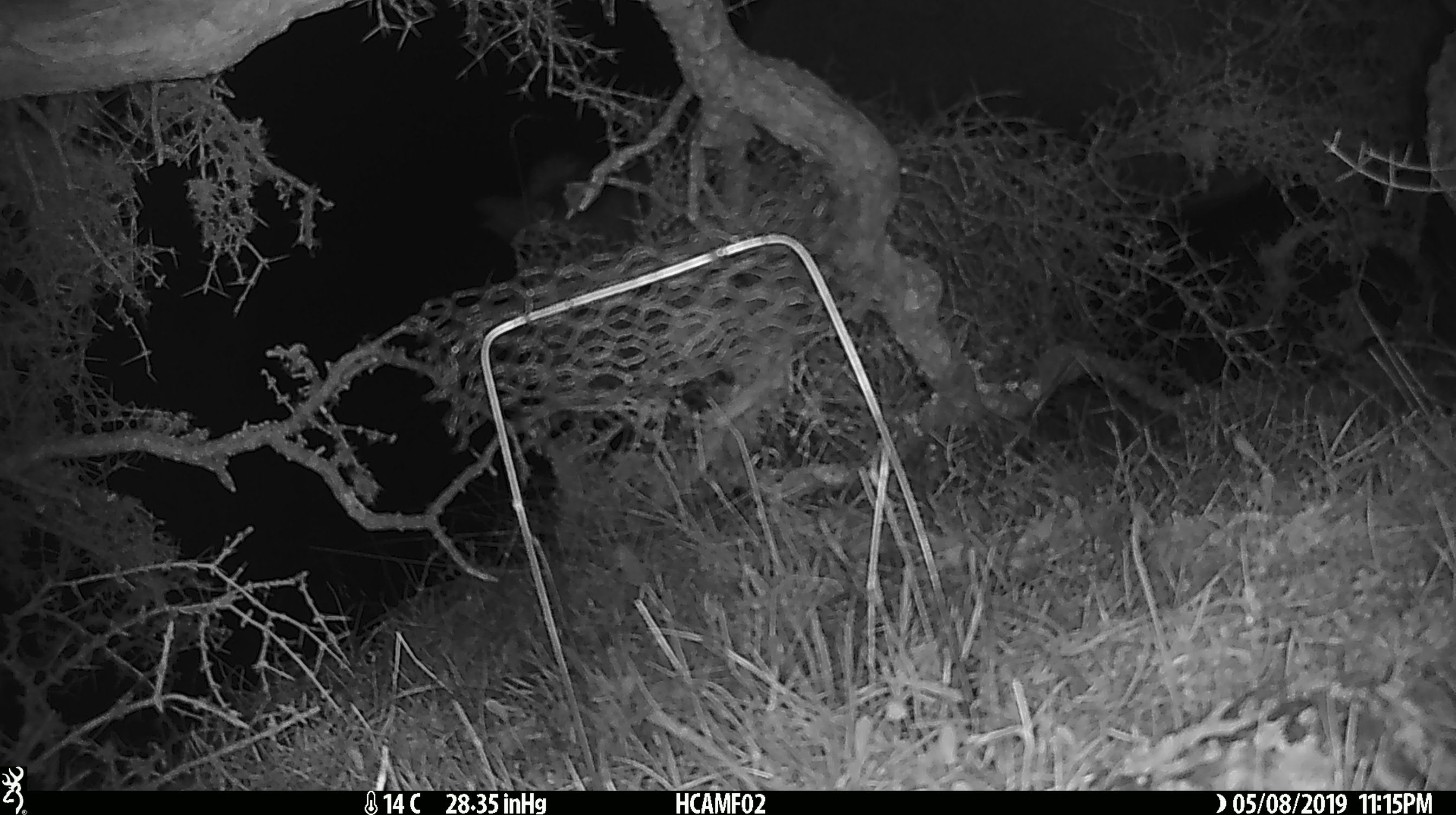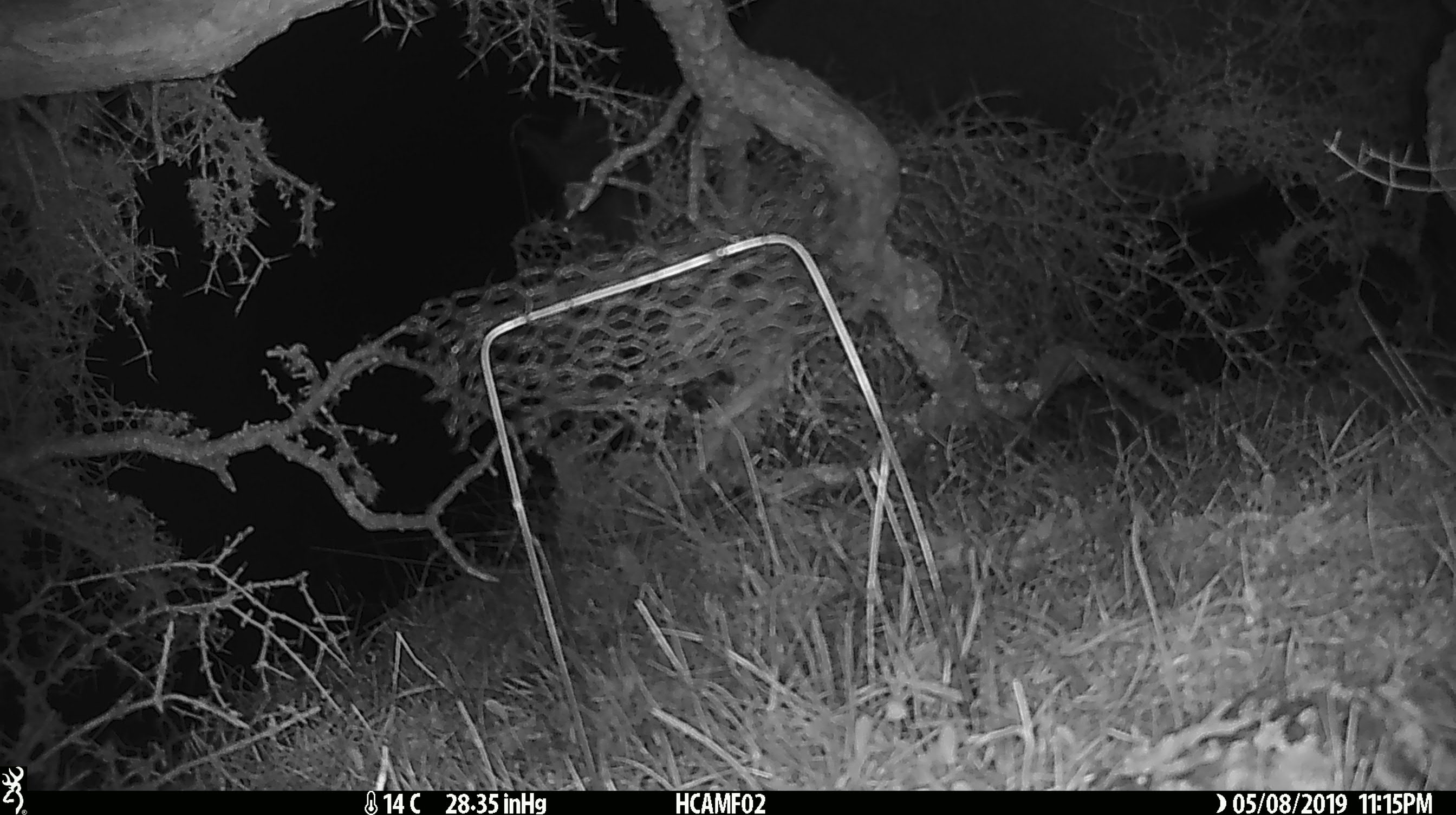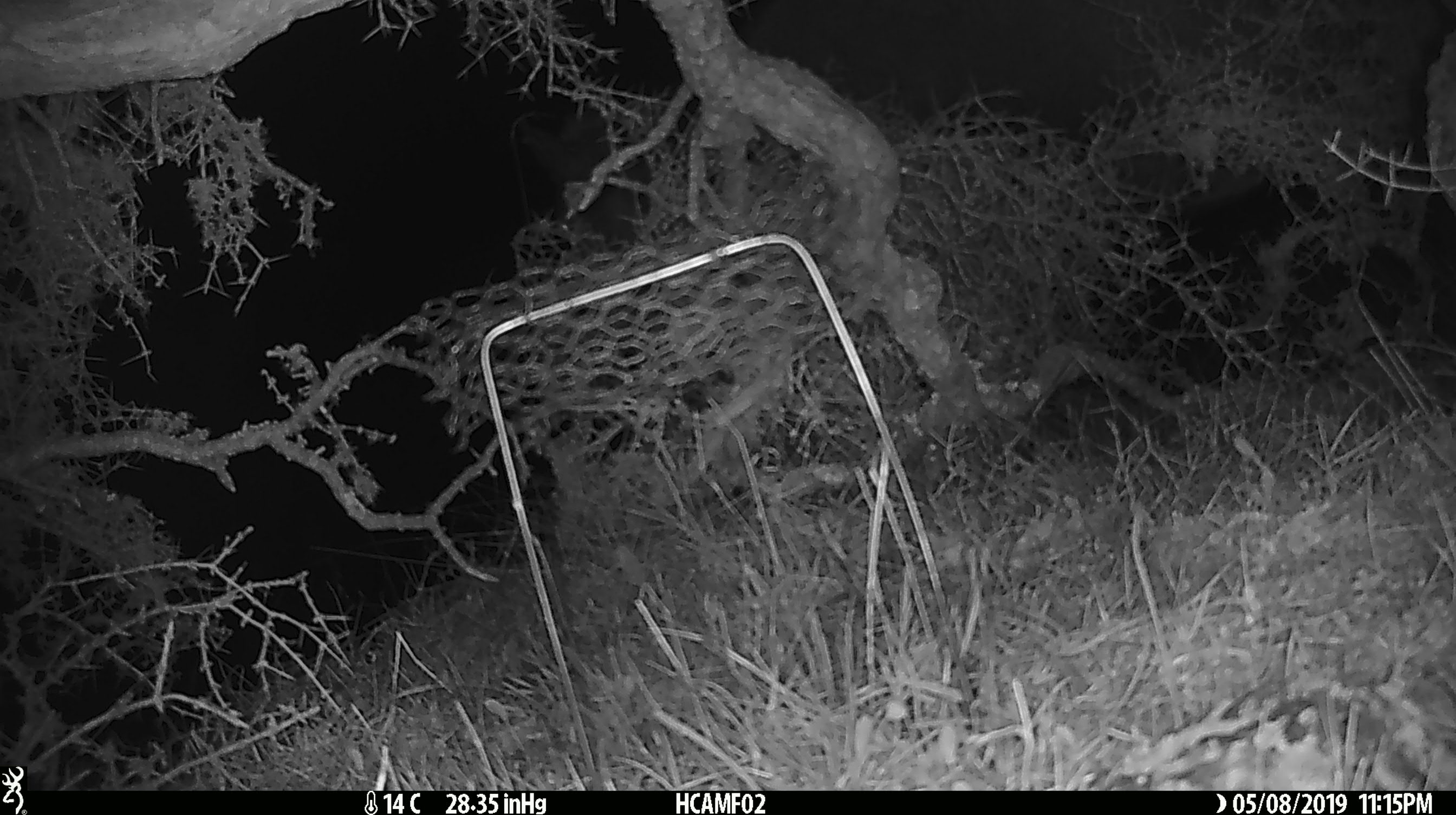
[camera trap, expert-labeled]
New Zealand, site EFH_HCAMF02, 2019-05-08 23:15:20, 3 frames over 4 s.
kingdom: Animalia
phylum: Chordata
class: Mammalia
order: Artiodactyla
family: Bovidae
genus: Bos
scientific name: Bos taurus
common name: domestic cow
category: cow